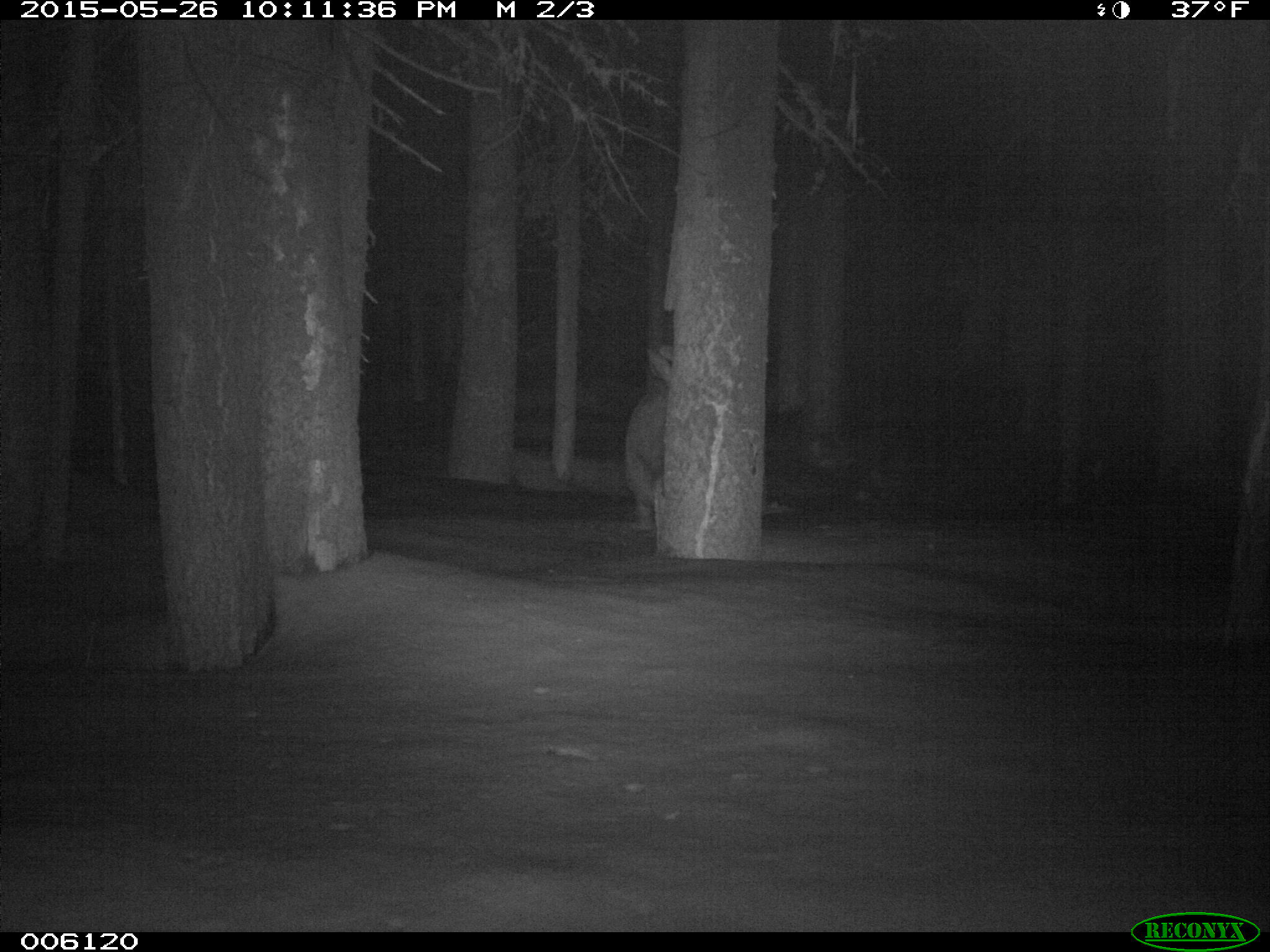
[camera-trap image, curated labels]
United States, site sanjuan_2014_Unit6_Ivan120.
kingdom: Animalia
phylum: Chordata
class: Mammalia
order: Artiodactyla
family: Cervidae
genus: Cervus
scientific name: Cervus elaphus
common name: red deer